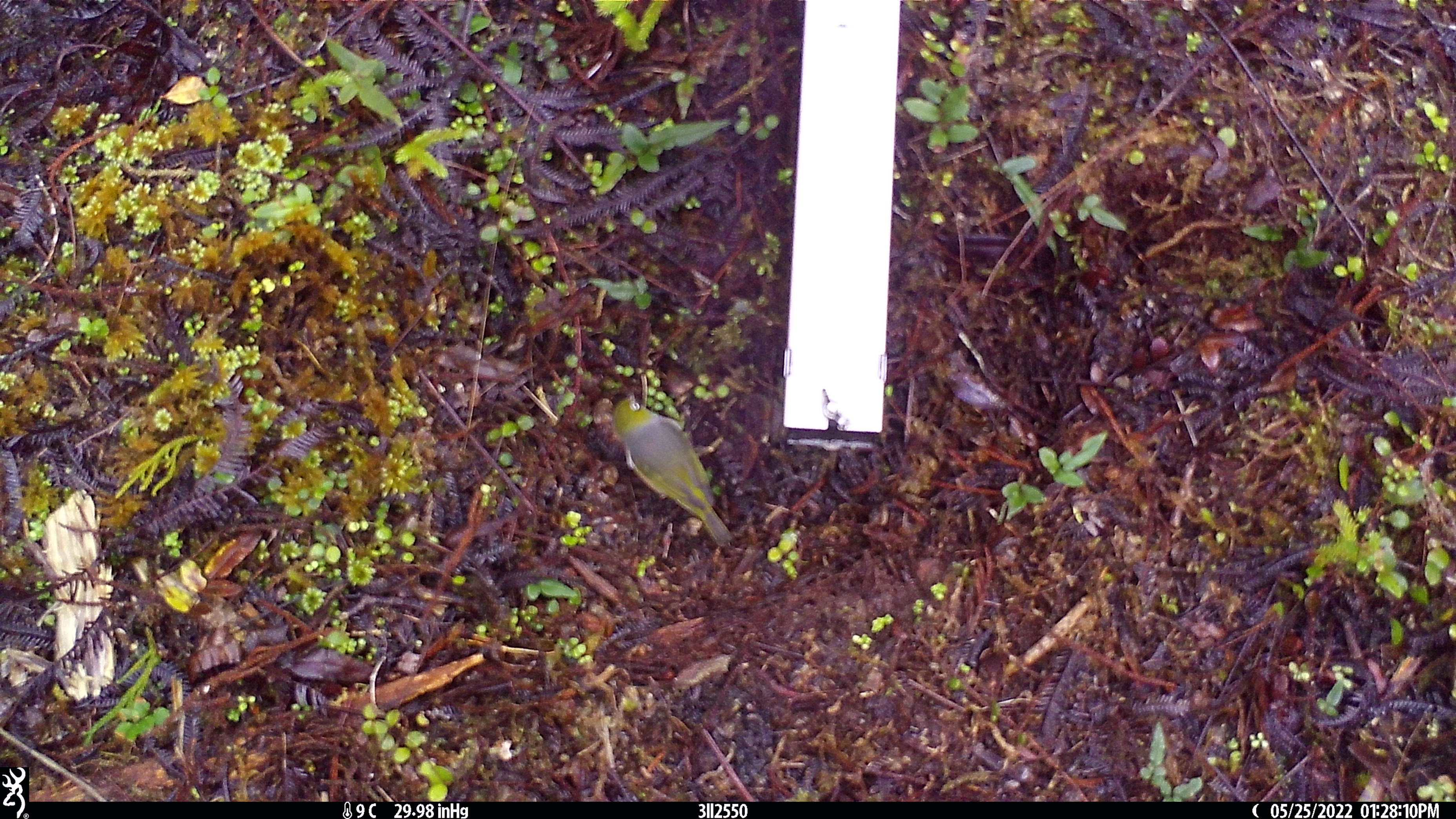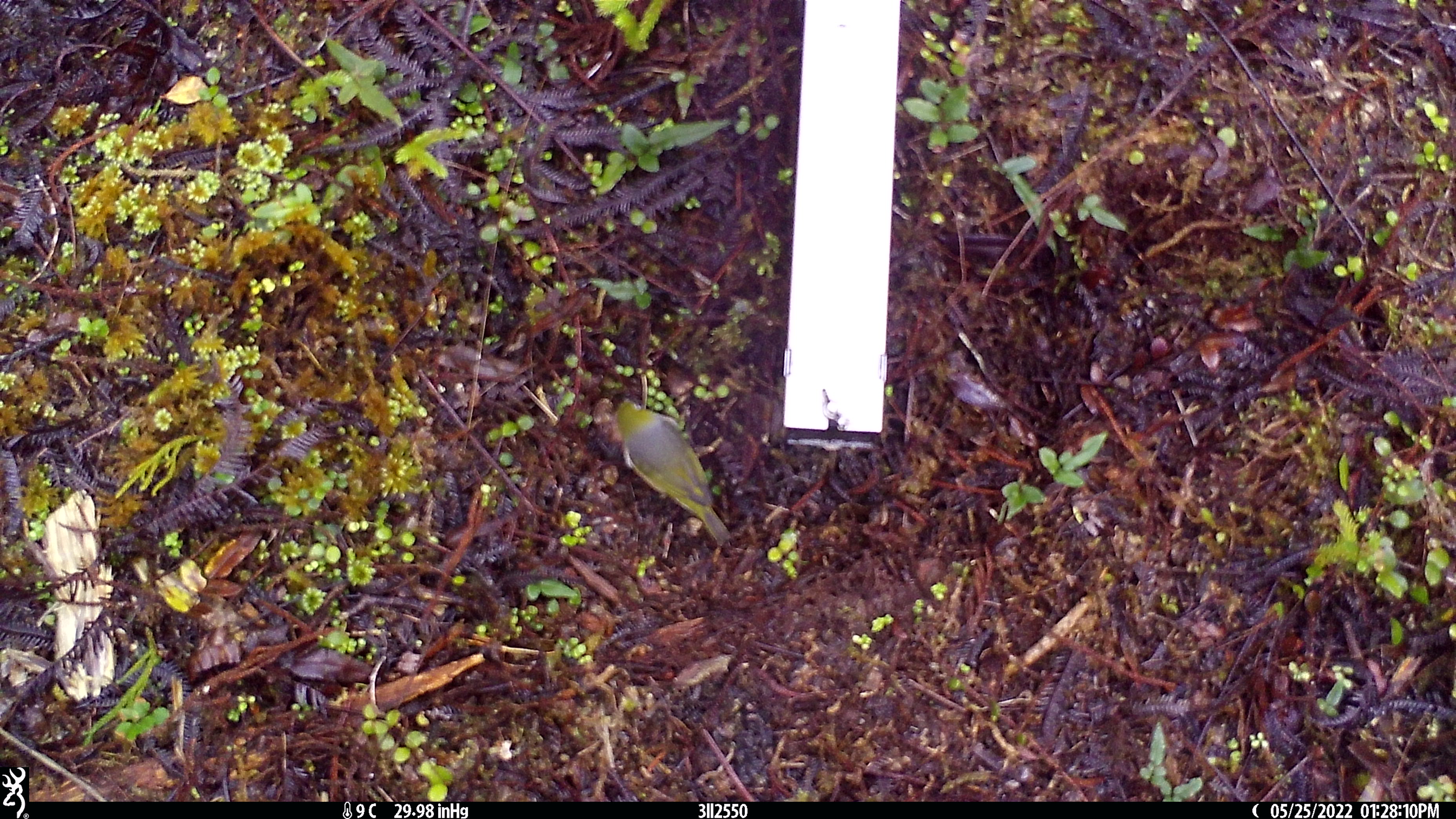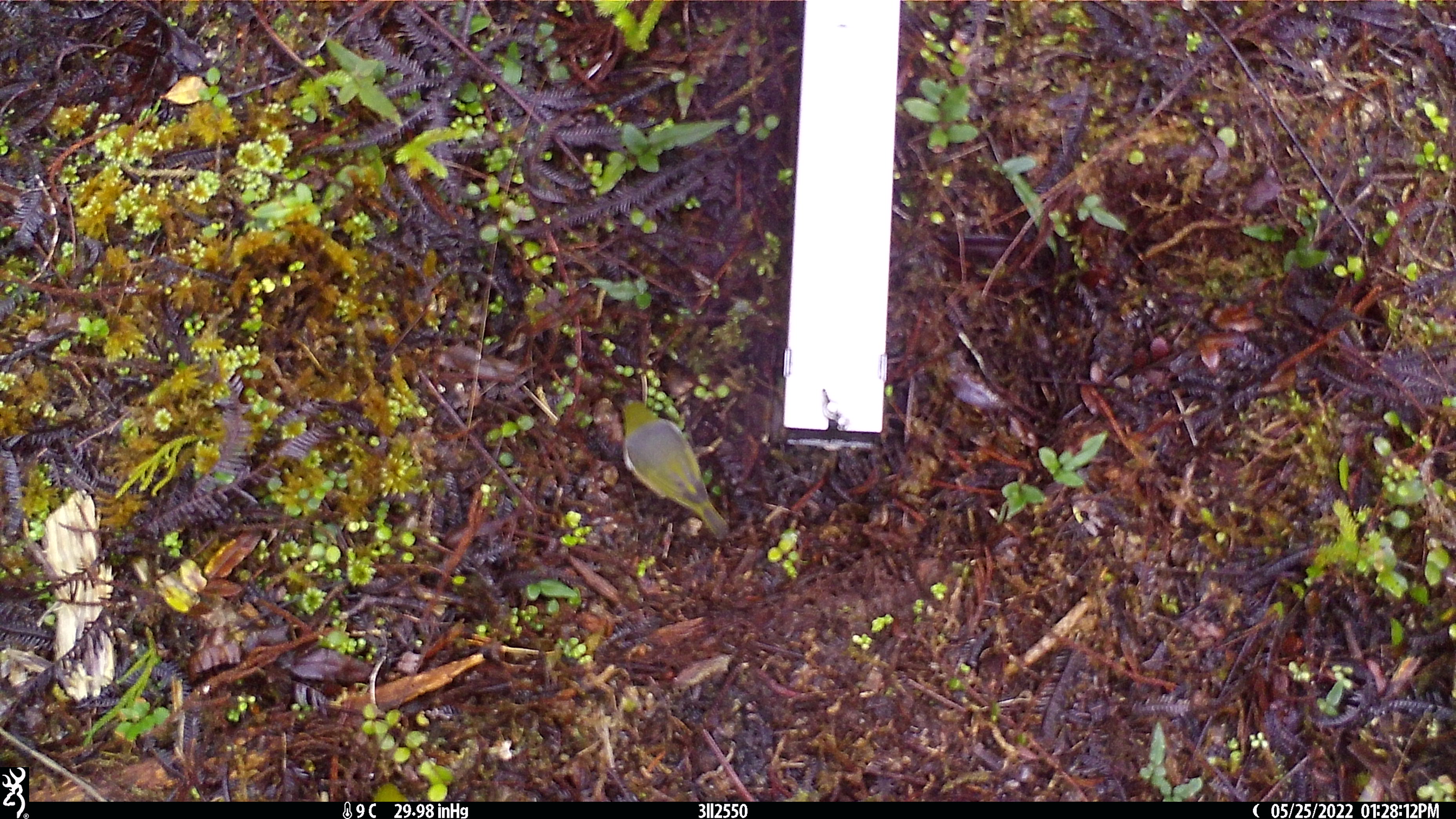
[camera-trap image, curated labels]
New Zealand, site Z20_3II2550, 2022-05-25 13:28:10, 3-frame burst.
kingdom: Animalia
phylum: Chordata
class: Aves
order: Passeriformes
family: Zosteropidae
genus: Zosterops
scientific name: Zosterops lateralis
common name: silvereye